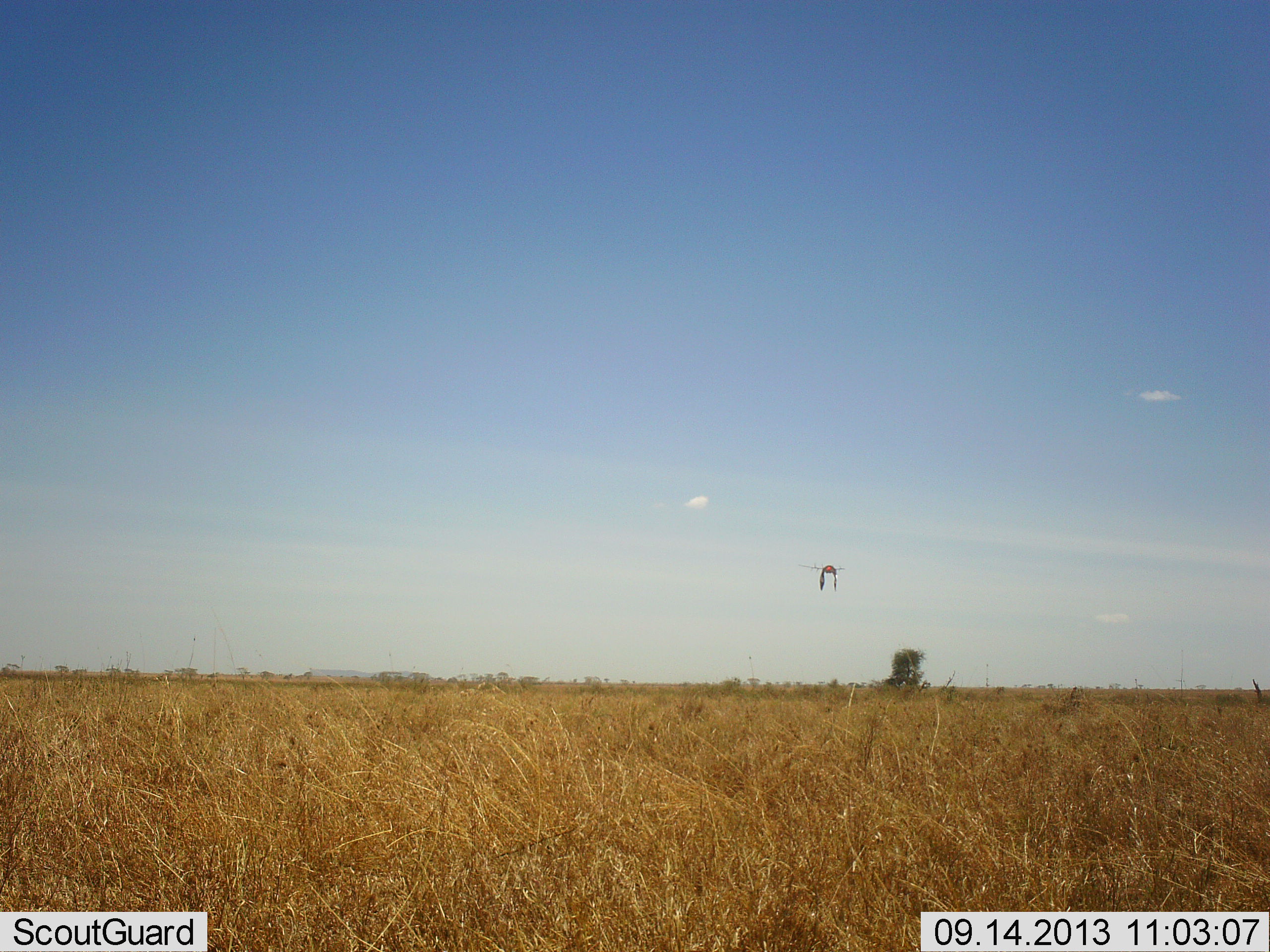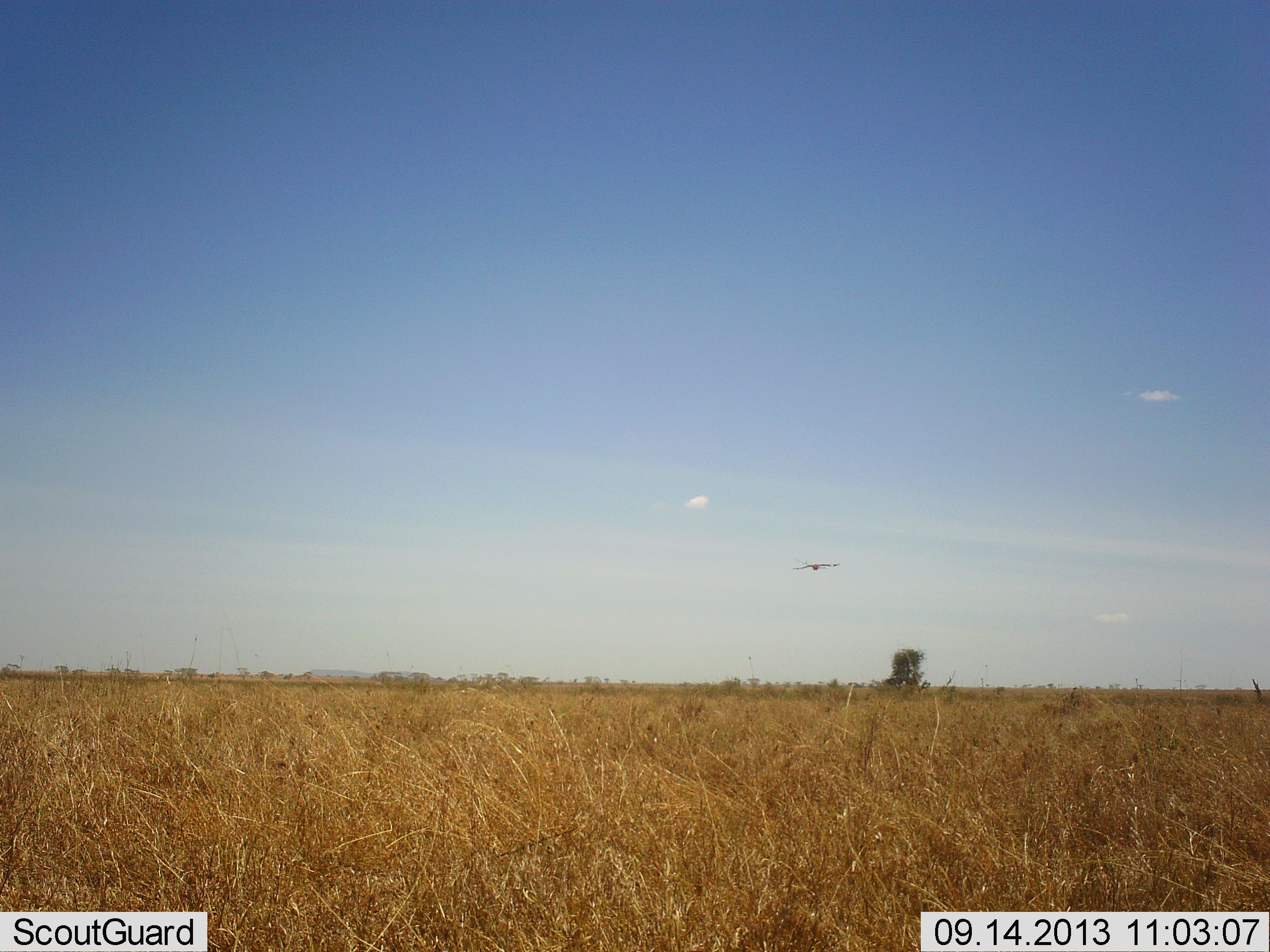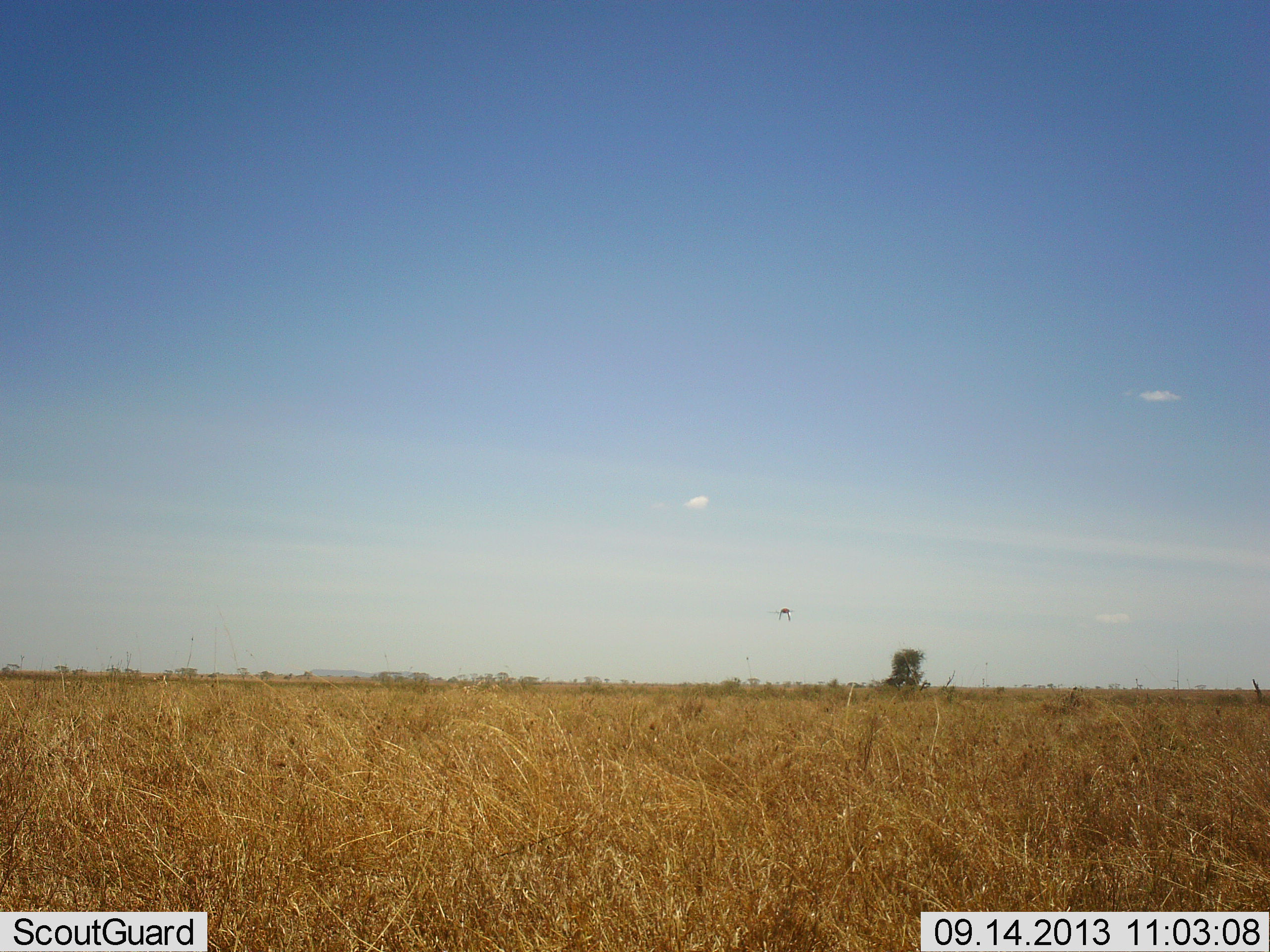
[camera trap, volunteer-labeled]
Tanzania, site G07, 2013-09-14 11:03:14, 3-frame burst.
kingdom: Animalia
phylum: Chordata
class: Aves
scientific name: Aves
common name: bird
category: otherbird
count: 1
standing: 0%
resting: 0%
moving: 100%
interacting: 0%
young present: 0%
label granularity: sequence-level